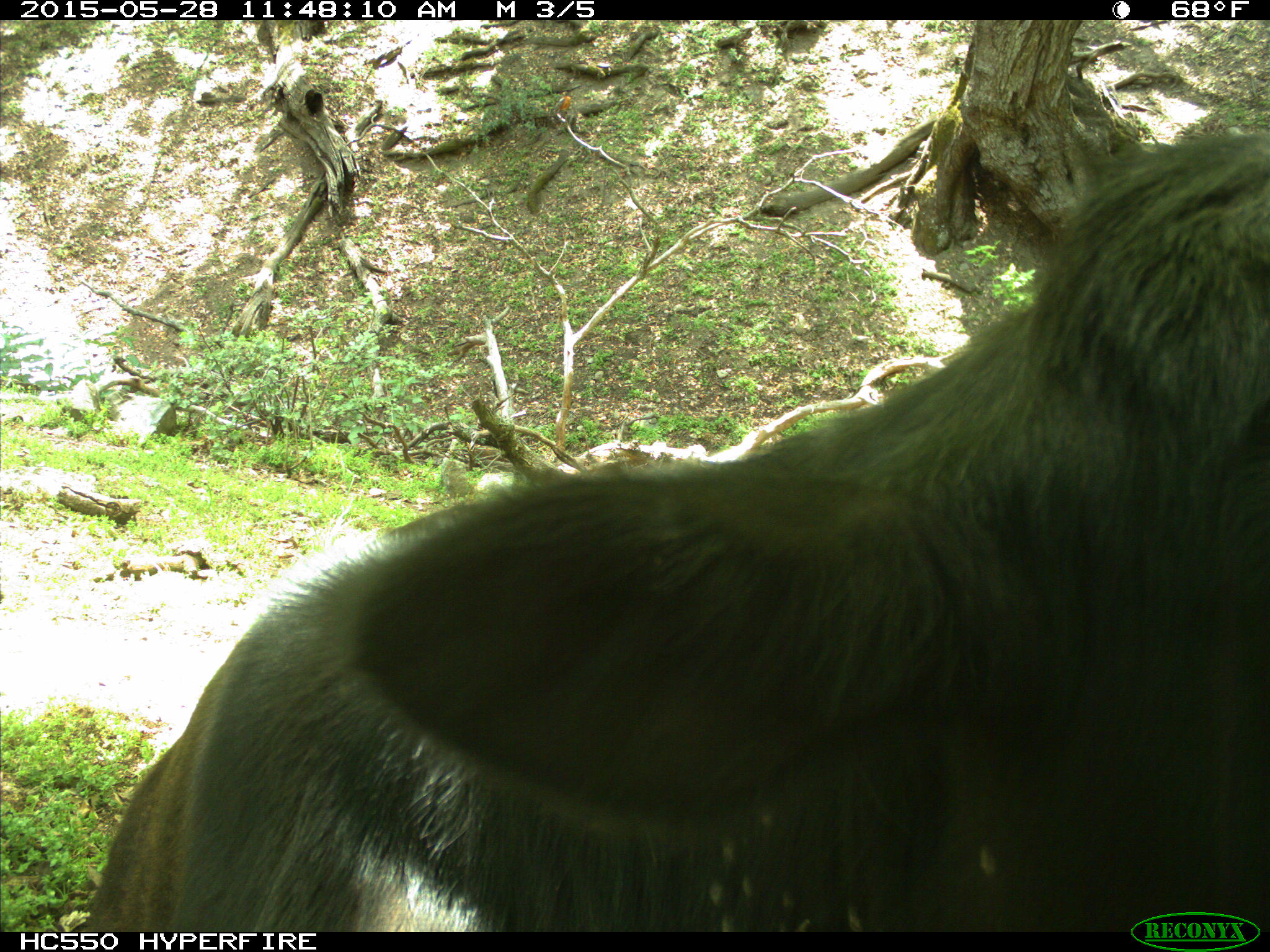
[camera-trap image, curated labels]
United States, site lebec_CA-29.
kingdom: Animalia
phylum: Chordata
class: Mammalia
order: Artiodactyla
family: Bovidae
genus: Bos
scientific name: Bos taurus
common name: domestic cow